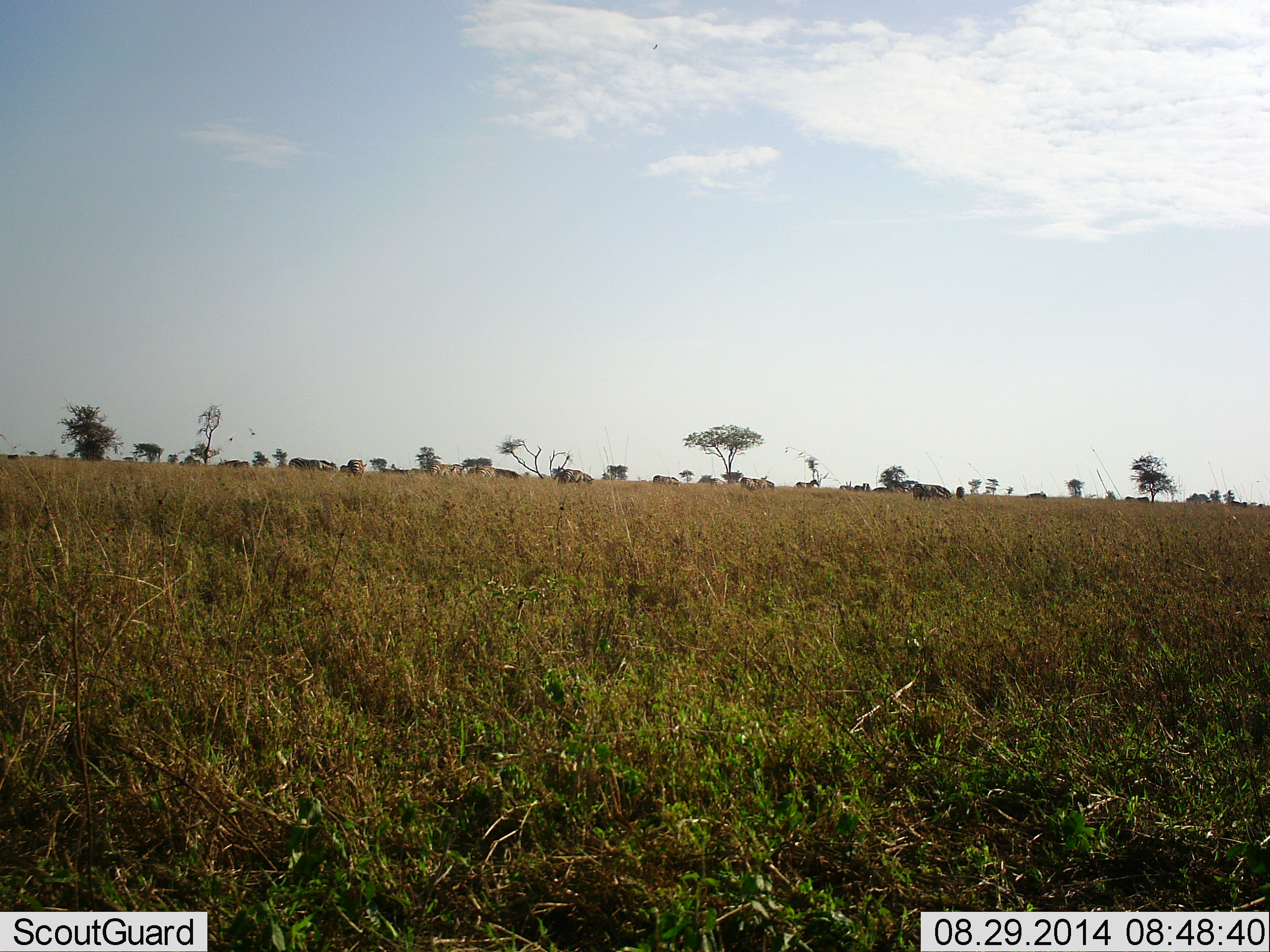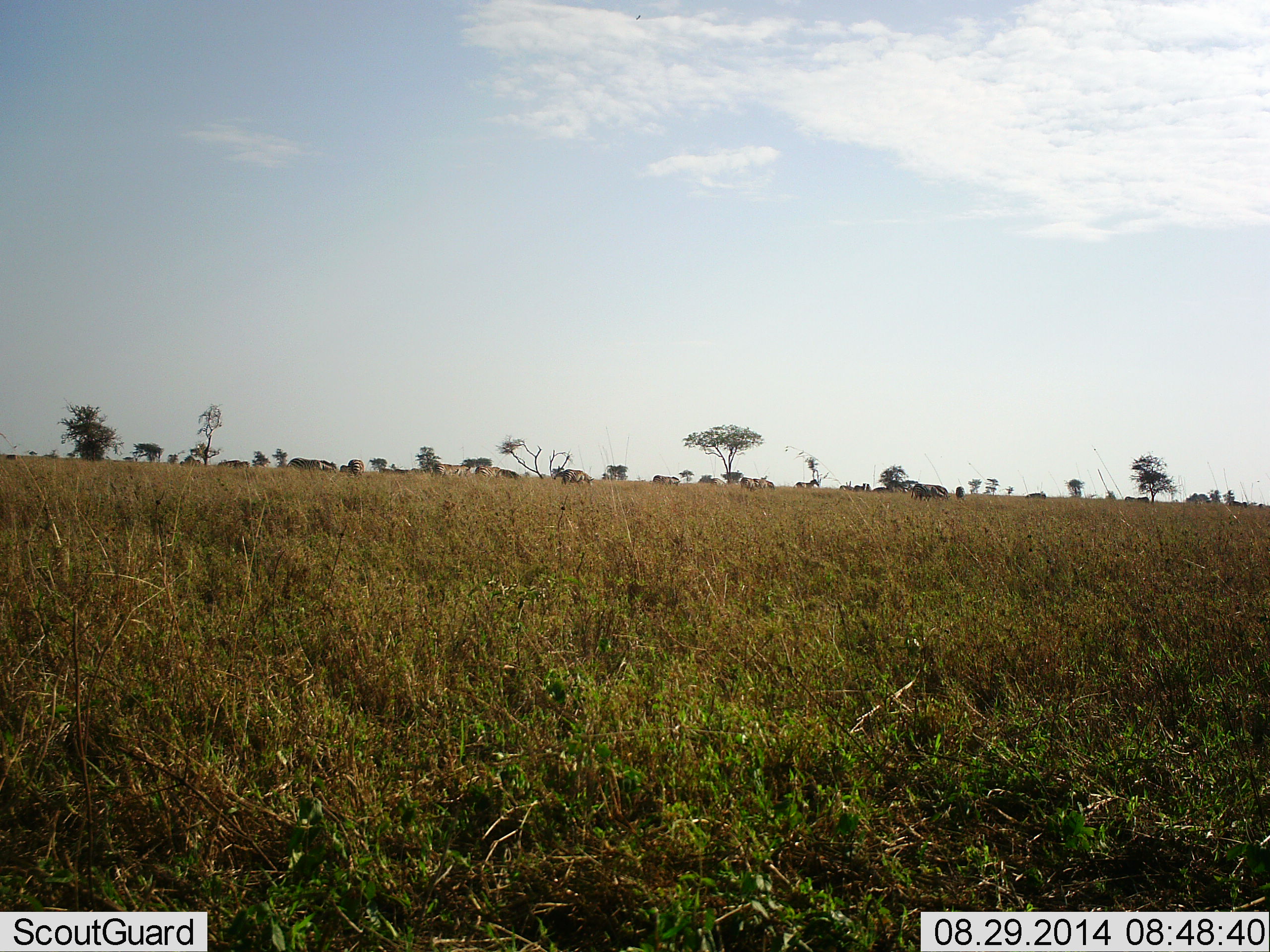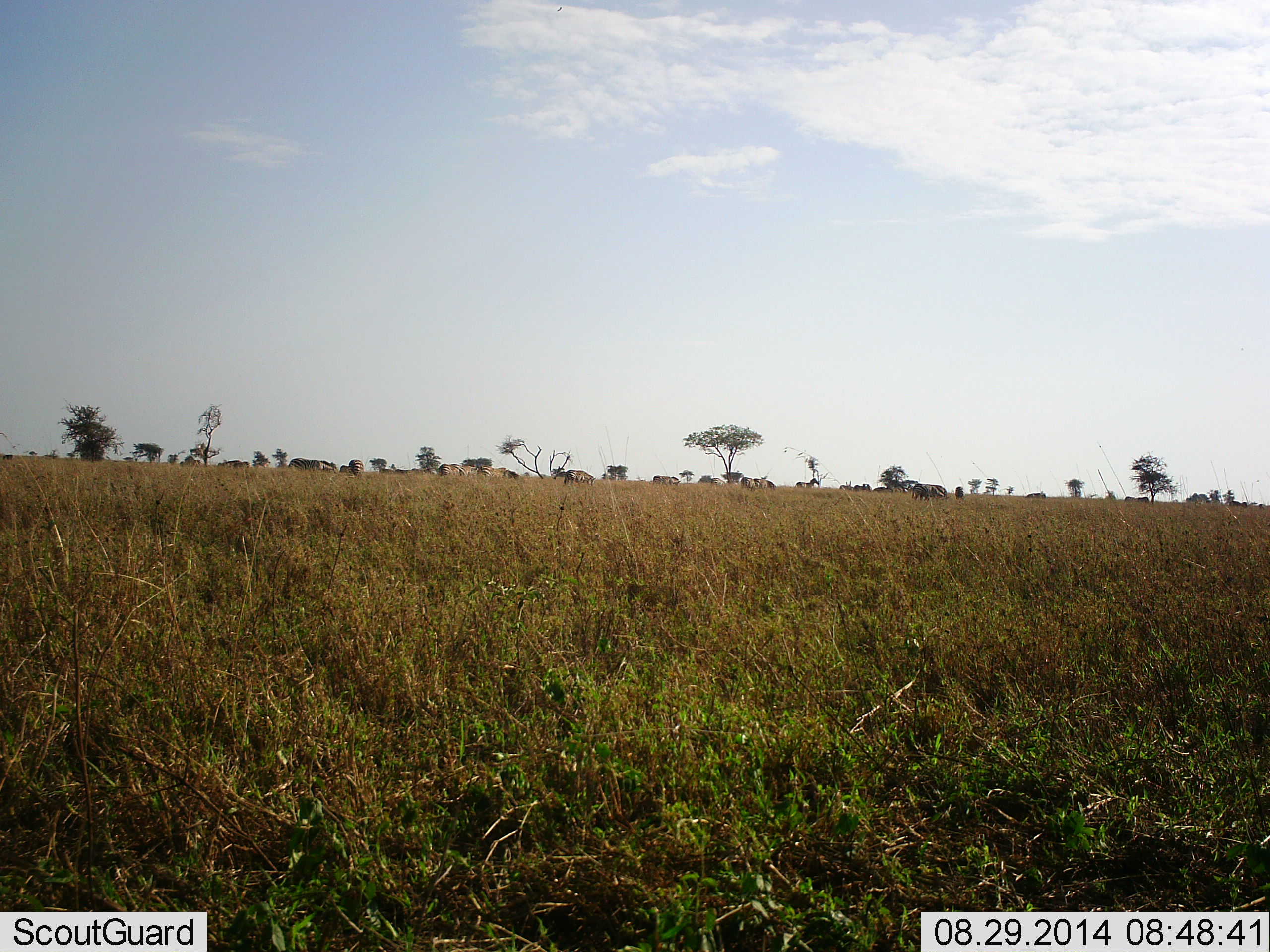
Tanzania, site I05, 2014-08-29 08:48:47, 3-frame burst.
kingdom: Animalia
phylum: Chordata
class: Mammalia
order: Artiodactyla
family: Bovidae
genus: Connochaetes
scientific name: Connochaetes taurinus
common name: blue wildebeest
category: wildebeest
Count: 11-50.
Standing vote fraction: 60%.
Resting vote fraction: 0%.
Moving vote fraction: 80%.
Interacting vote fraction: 0%.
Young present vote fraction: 0%.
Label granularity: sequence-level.